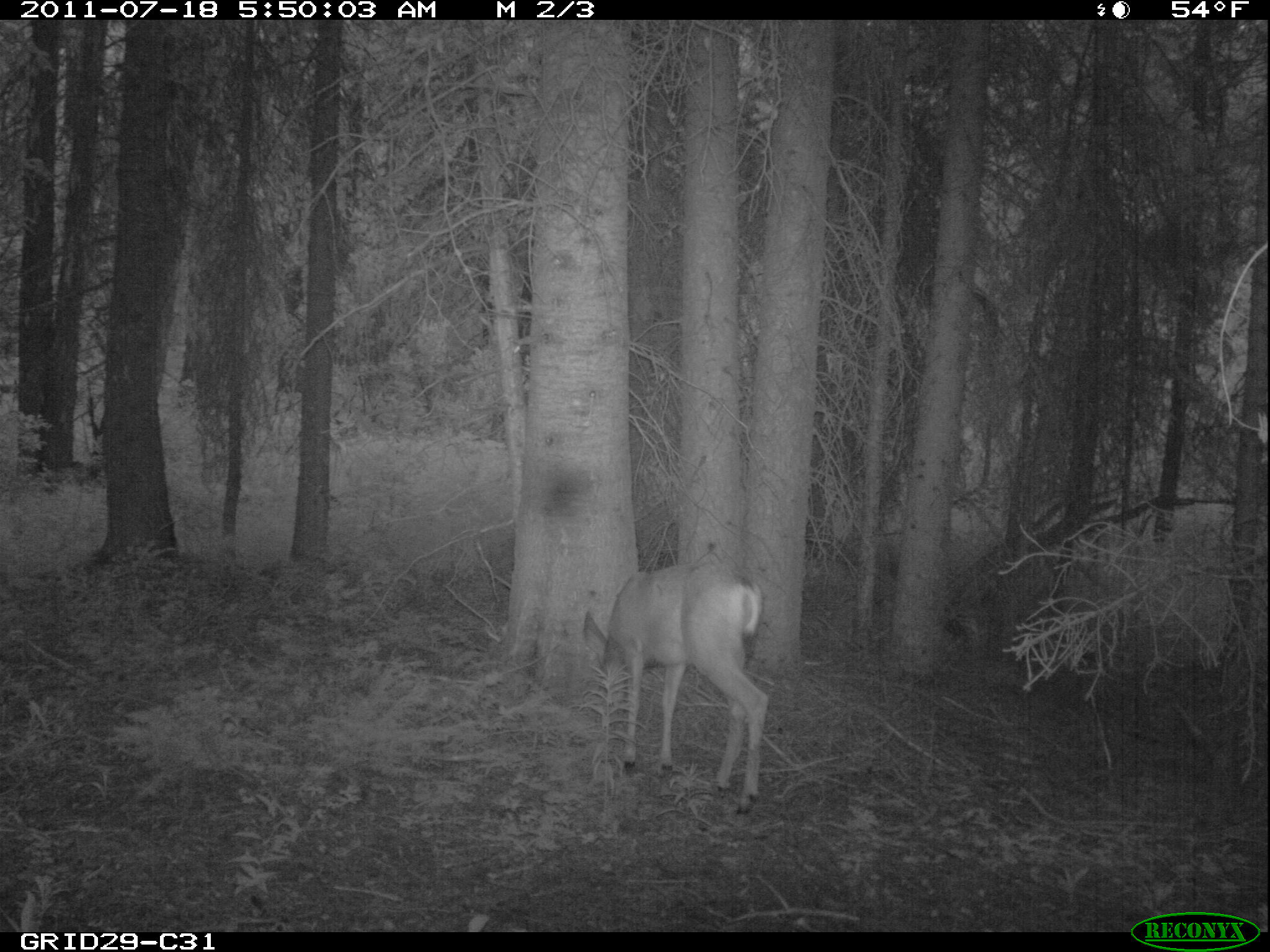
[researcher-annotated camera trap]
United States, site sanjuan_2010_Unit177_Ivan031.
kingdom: Animalia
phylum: Chordata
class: Mammalia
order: Artiodactyla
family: Cervidae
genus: Odocoileus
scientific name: Odocoileus hemionus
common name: mule deer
Odocoileus hemionus (mule deer).